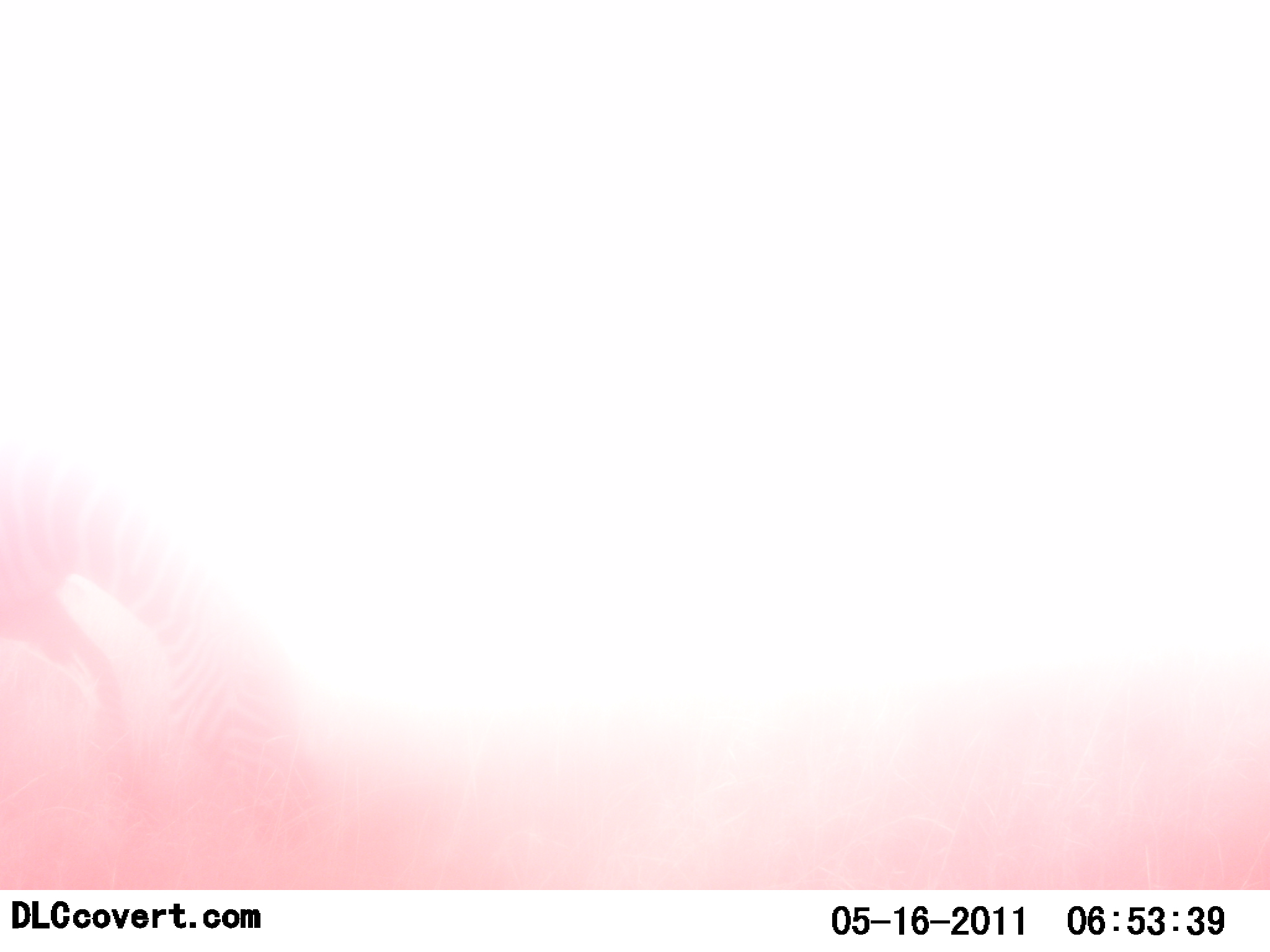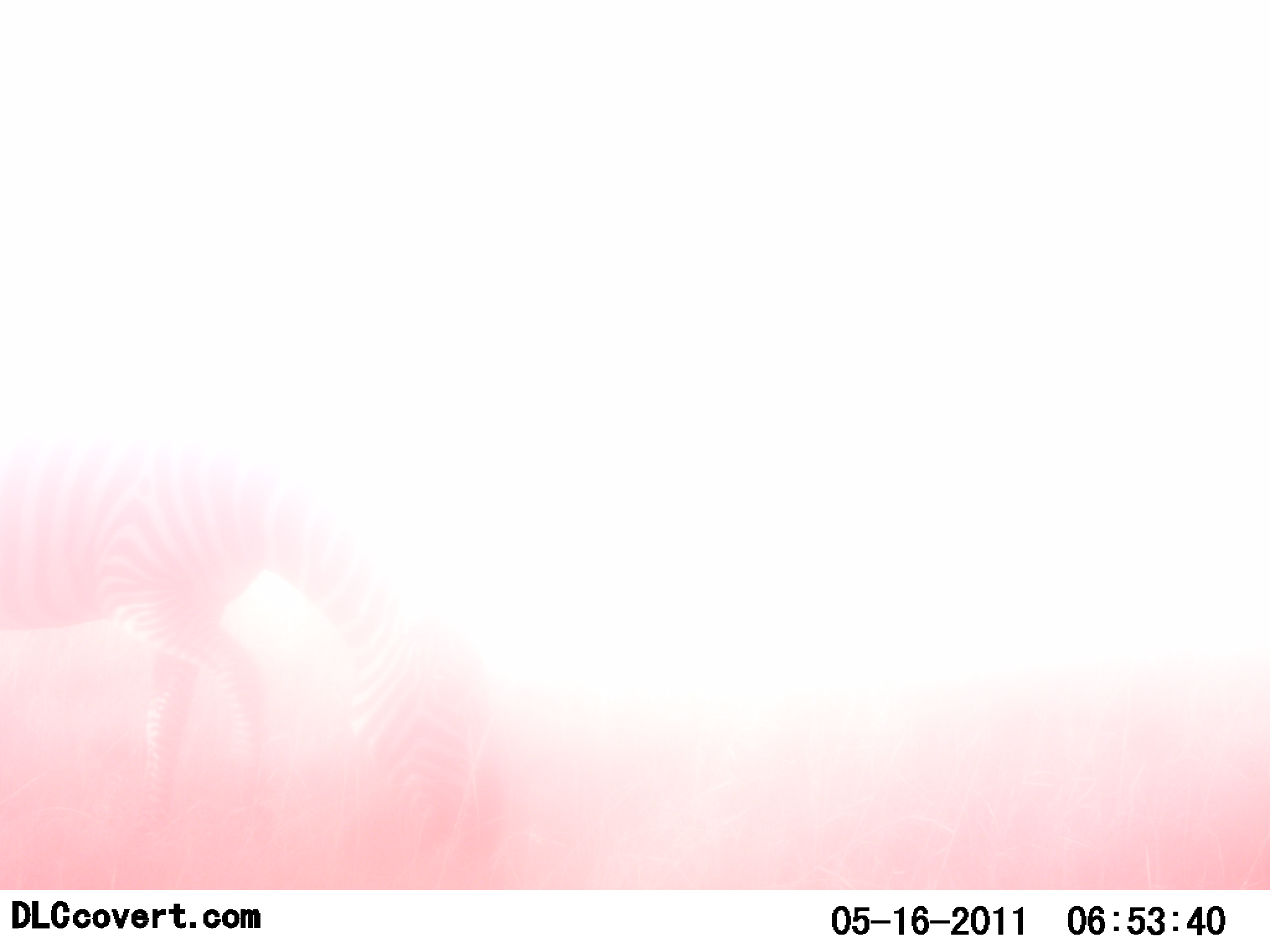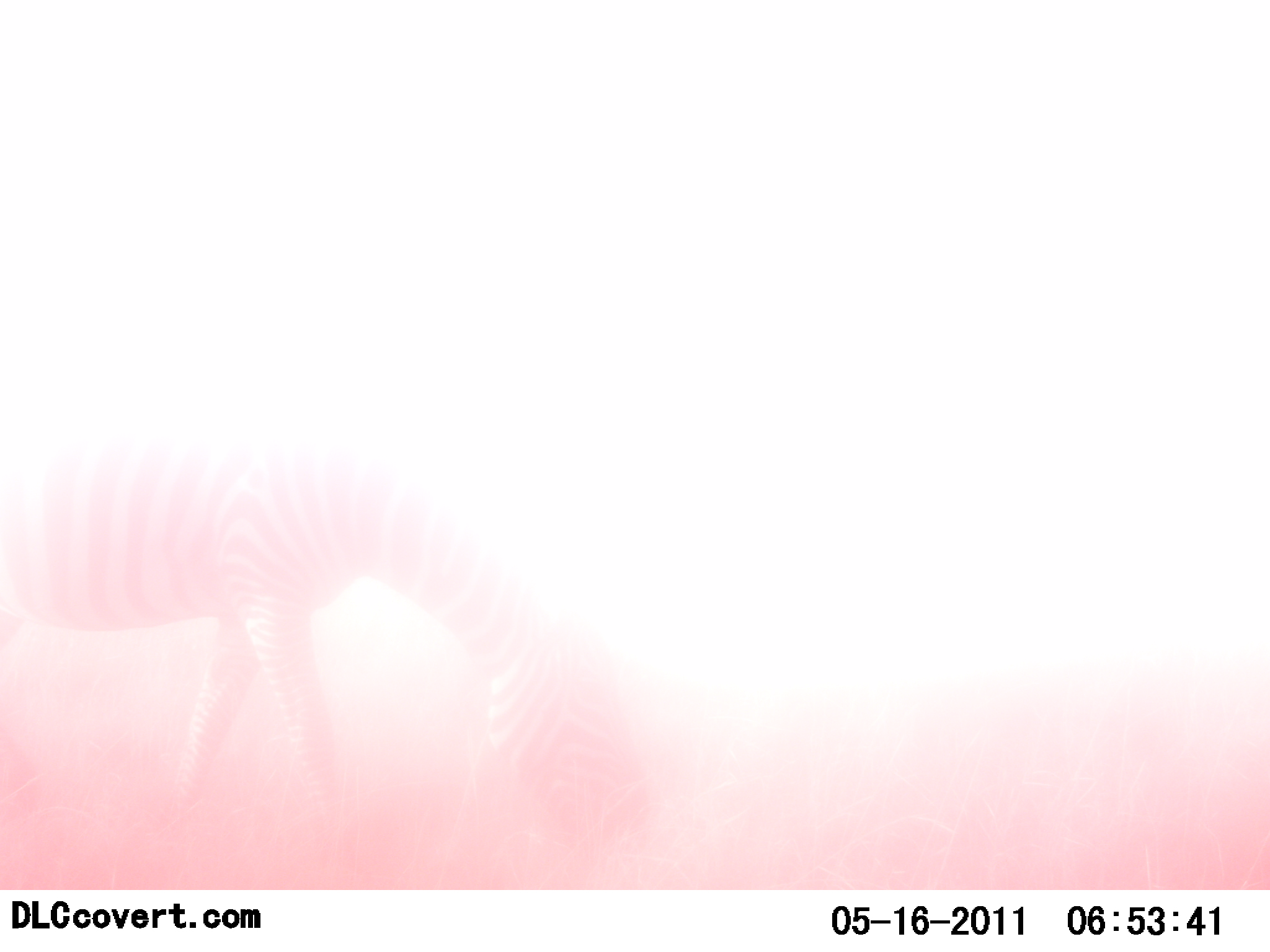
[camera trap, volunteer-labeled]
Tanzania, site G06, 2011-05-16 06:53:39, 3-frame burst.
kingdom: Animalia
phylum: Chordata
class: Mammalia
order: Perissodactyla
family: Equidae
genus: Equus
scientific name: Equus quagga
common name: plains zebra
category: zebra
Zebra (plains zebra) (Equus quagga), count 1. Behavior (volunteer vote fractions): standing 0%, resting 0%, moving 73%, interacting 0%. Young present (vote fraction): 0%. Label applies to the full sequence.